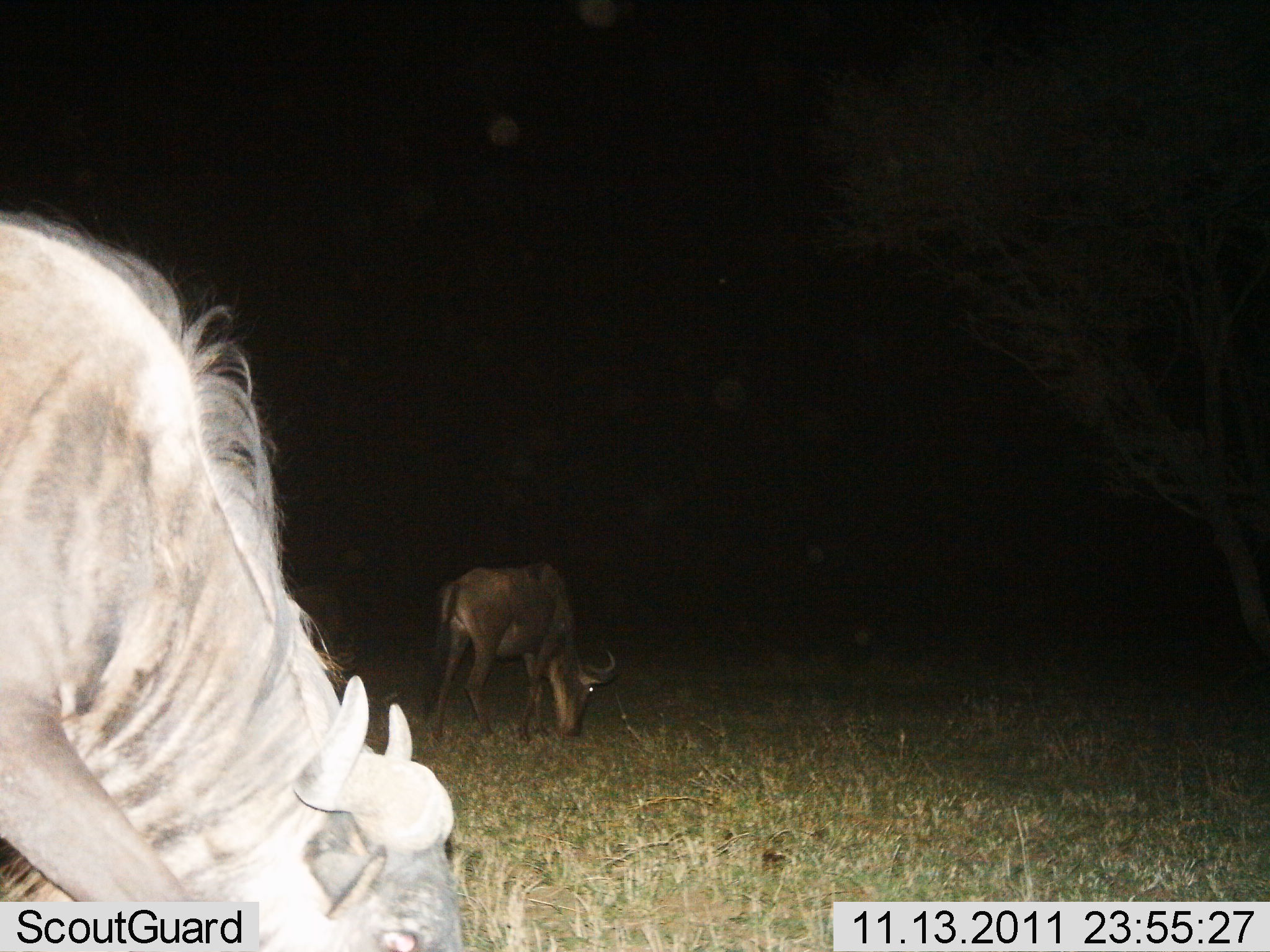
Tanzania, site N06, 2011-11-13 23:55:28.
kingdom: Animalia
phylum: Chordata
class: Mammalia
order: Artiodactyla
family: Bovidae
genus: Connochaetes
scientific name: Connochaetes taurinus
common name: blue wildebeest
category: wildebeest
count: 2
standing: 29%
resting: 0%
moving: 0%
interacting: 0%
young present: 7%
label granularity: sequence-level